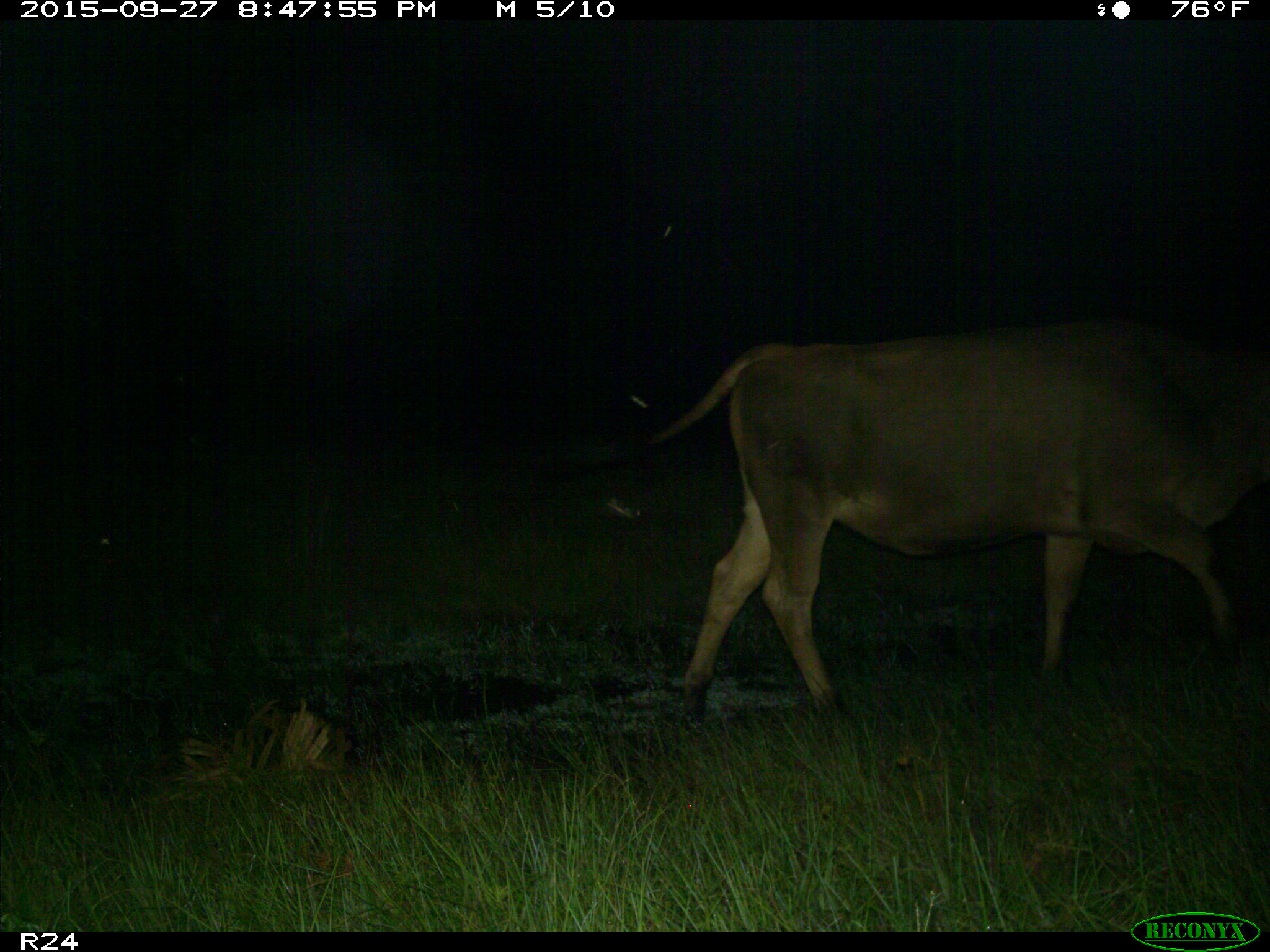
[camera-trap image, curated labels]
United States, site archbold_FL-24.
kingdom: Animalia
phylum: Chordata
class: Mammalia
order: Artiodactyla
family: Bovidae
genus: Bos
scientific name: Bos taurus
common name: domestic cow